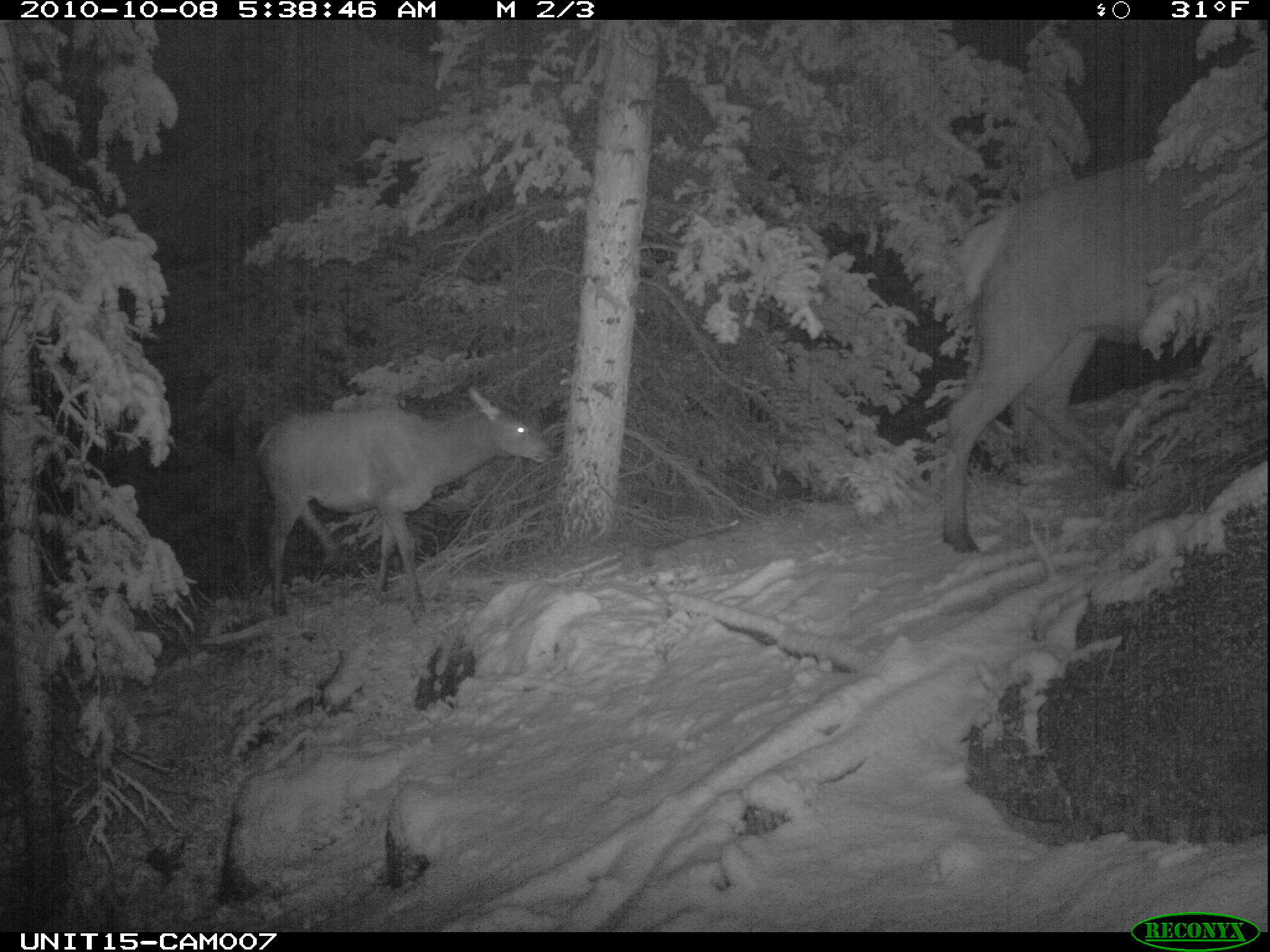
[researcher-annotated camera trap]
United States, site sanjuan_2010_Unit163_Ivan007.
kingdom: Animalia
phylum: Chordata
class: Mammalia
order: Artiodactyla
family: Cervidae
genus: Cervus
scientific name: Cervus elaphus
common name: red deer